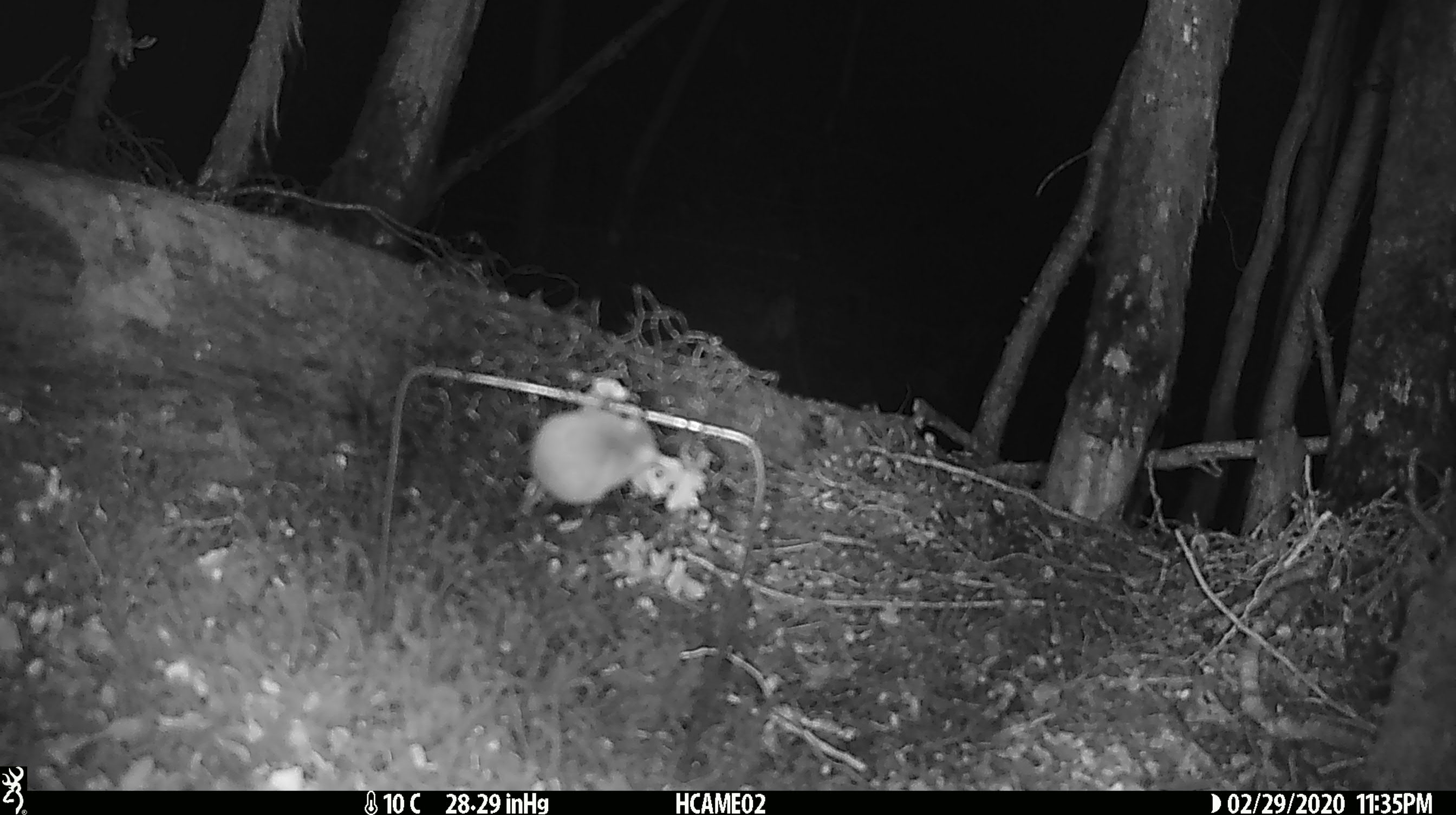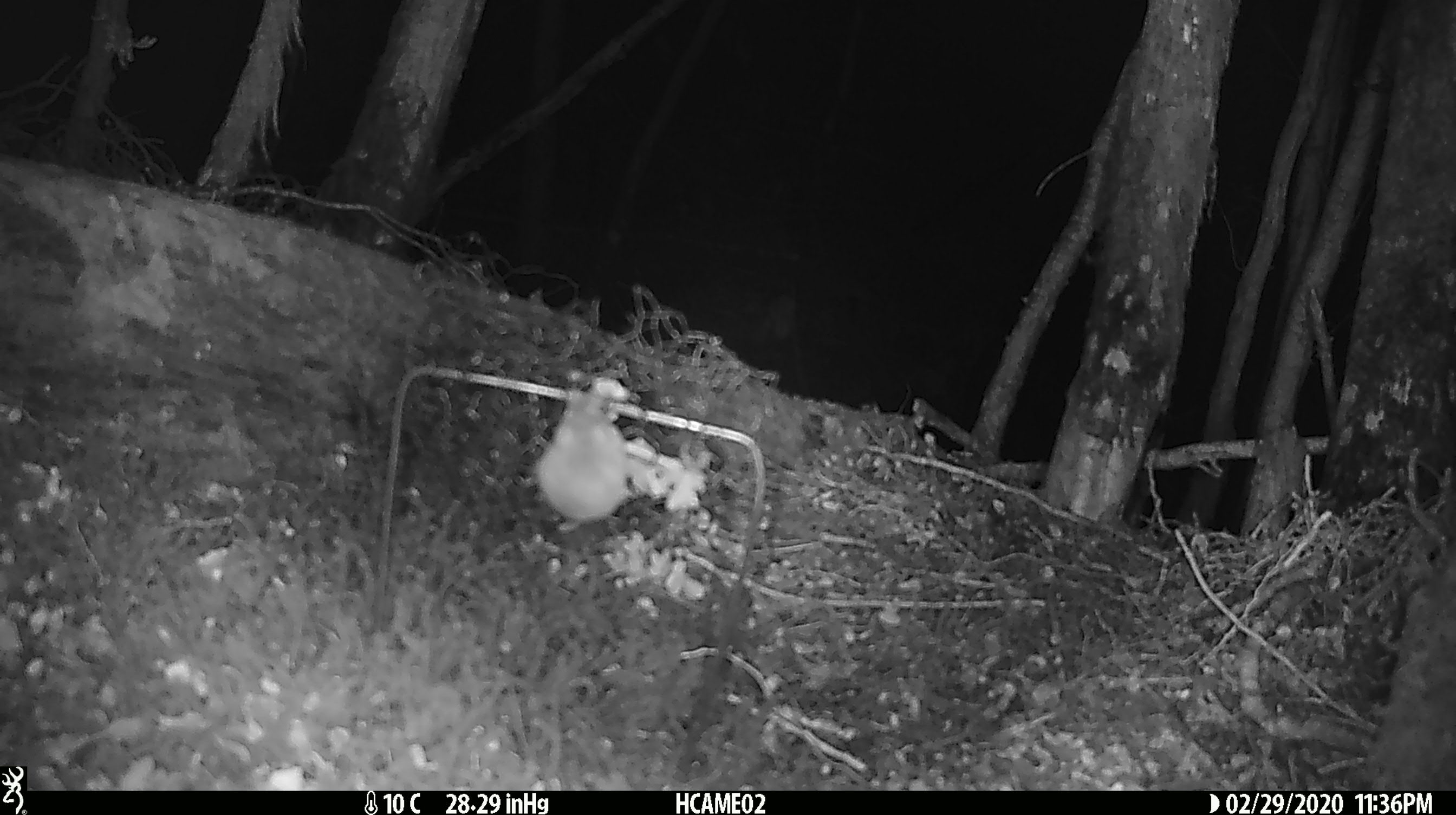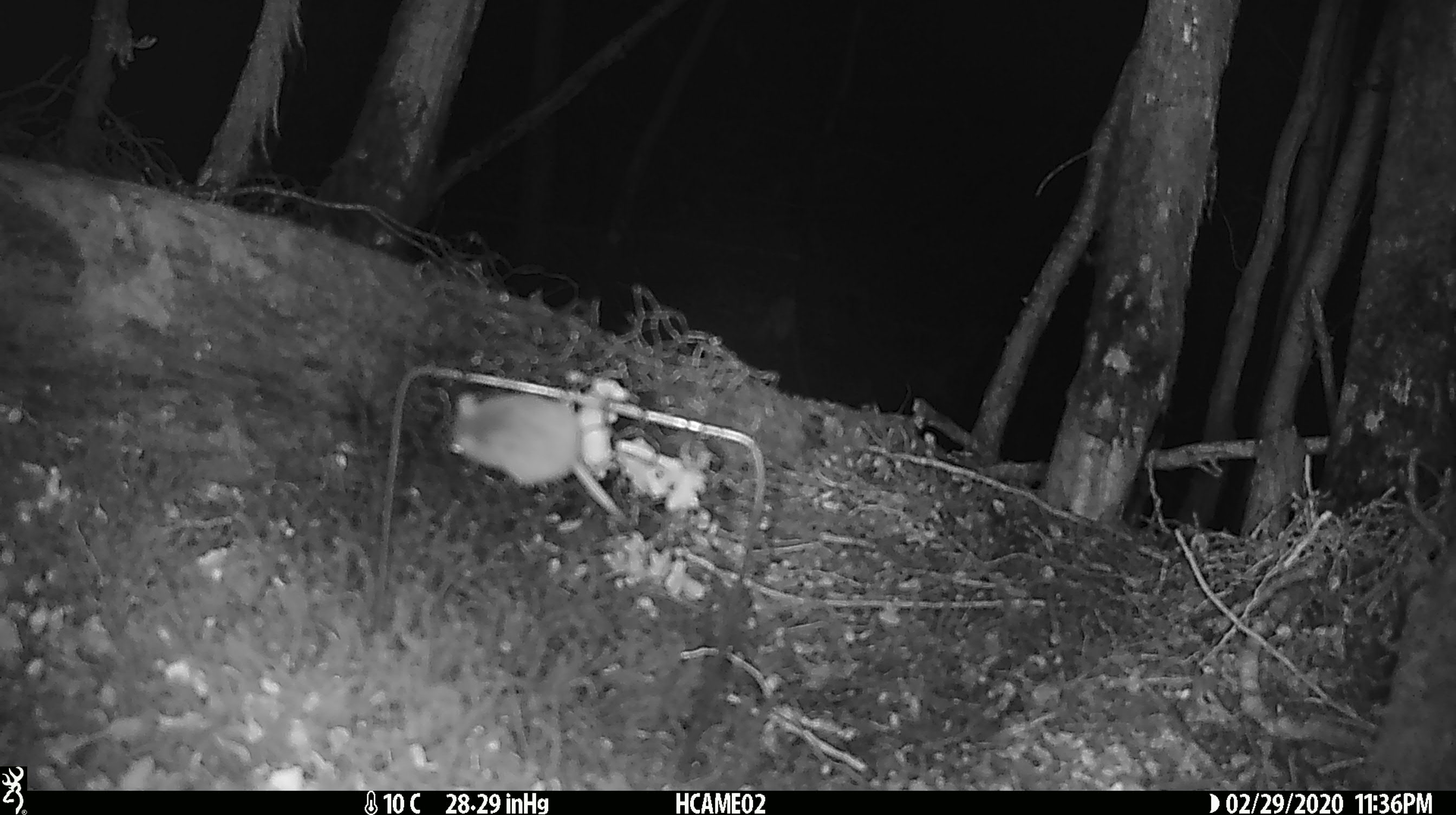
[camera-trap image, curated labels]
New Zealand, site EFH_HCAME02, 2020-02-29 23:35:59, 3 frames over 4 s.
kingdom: Animalia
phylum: Chordata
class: Mammalia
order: Rodentia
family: Muridae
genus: Mus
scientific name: Mus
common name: mouse